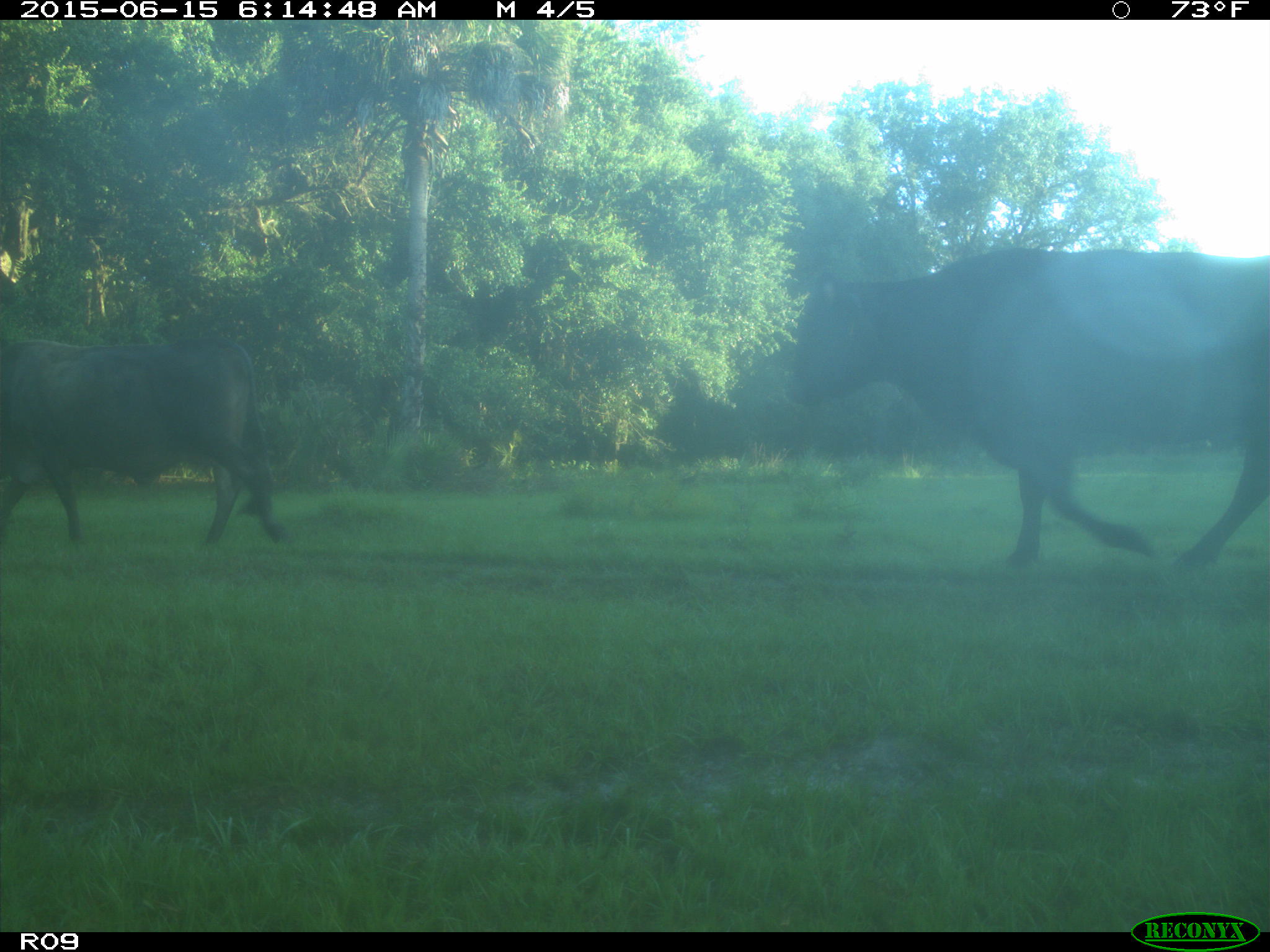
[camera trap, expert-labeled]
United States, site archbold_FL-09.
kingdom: Animalia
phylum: Chordata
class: Mammalia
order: Artiodactyla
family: Bovidae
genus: Bos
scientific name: Bos taurus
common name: domestic cow